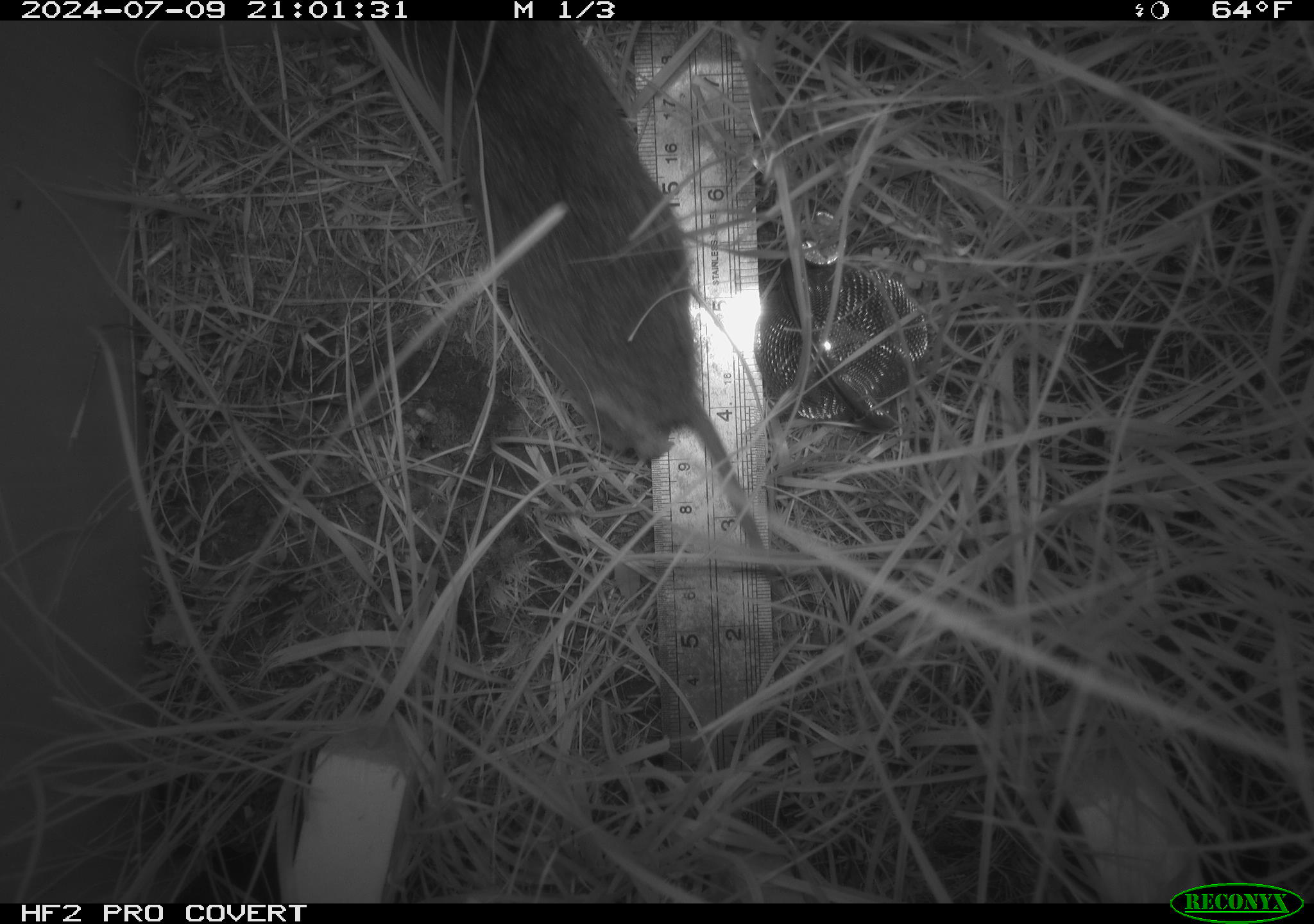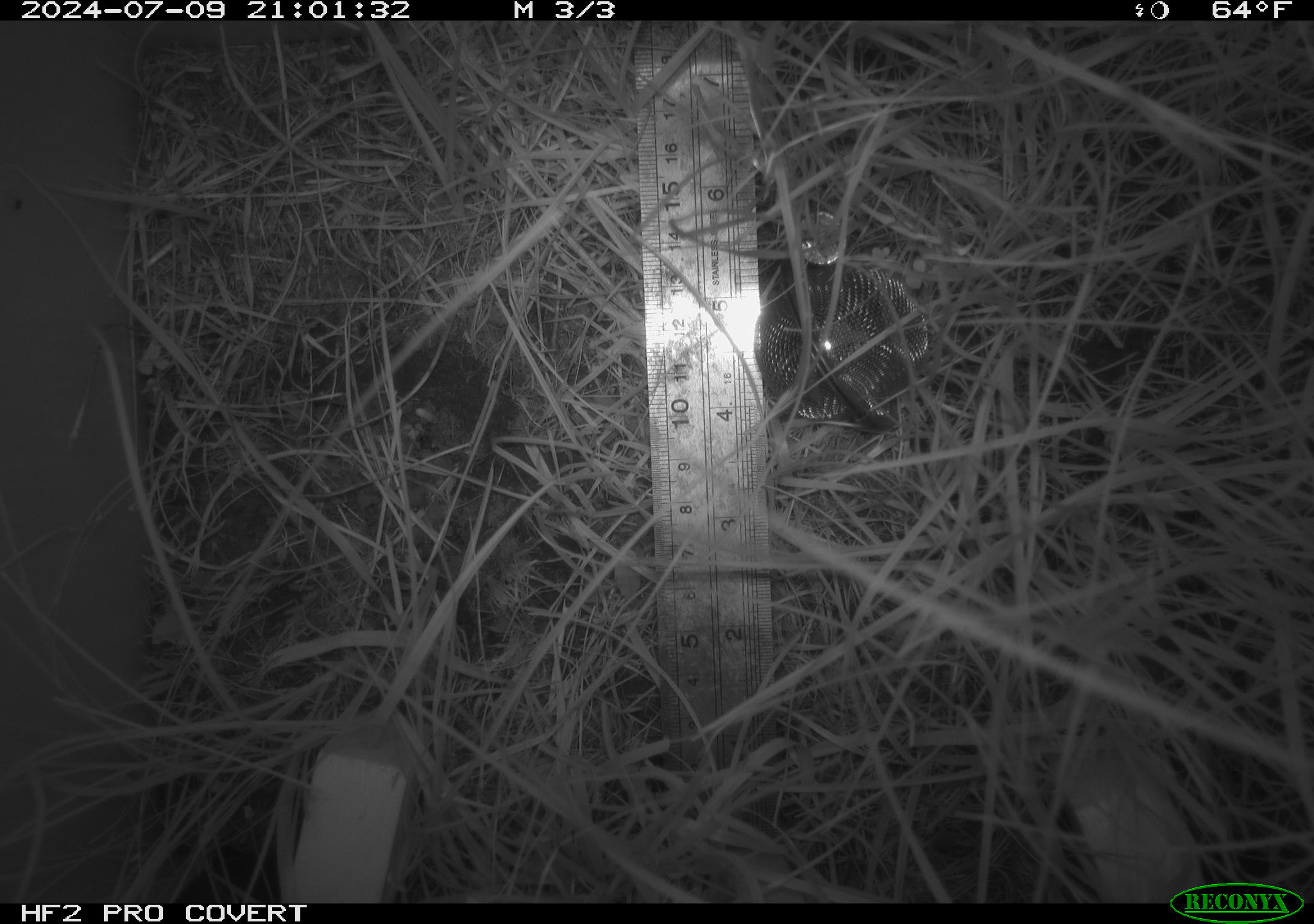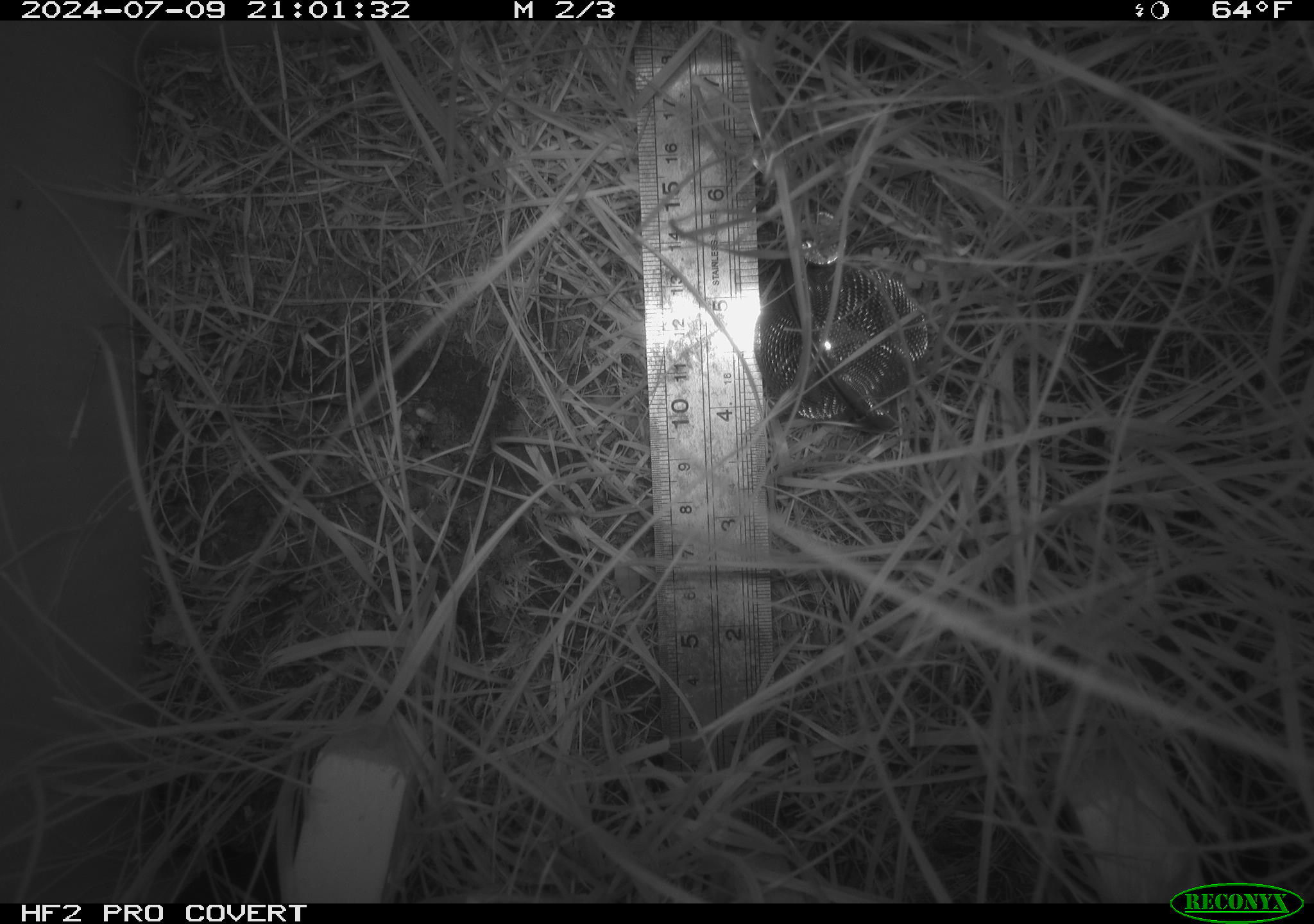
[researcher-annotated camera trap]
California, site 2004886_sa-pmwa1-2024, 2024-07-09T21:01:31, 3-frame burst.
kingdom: Animalia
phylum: Chordata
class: Mammalia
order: Rodentia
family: Cricetidae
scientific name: Arvicolinae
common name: voles, lemmings, and muskrats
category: arvicolinae subfamily